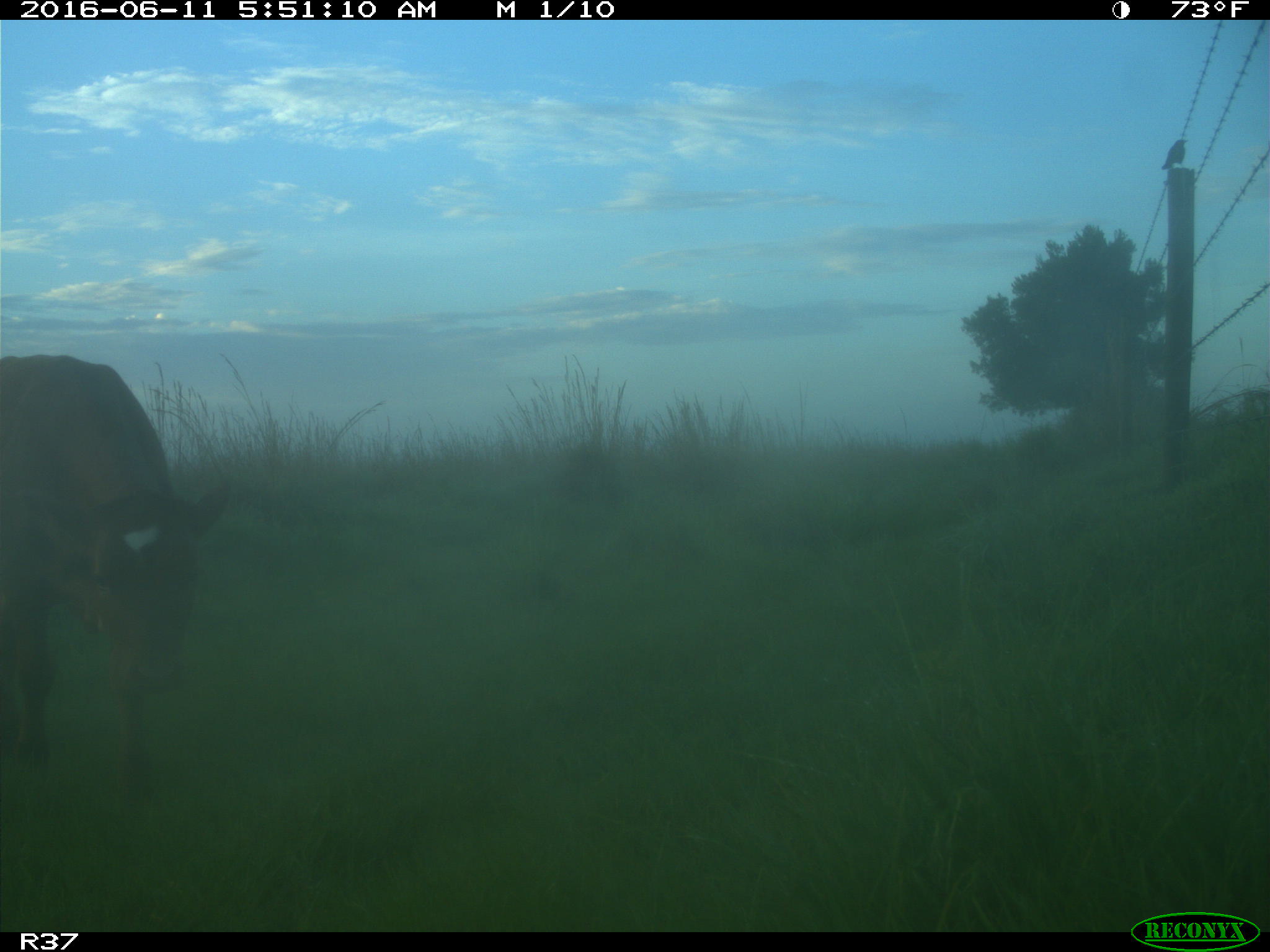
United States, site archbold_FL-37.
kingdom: Animalia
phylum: Chordata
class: Mammalia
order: Artiodactyla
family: Bovidae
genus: Bos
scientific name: Bos taurus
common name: domestic cow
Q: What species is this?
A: Bos taurus (domestic cow).